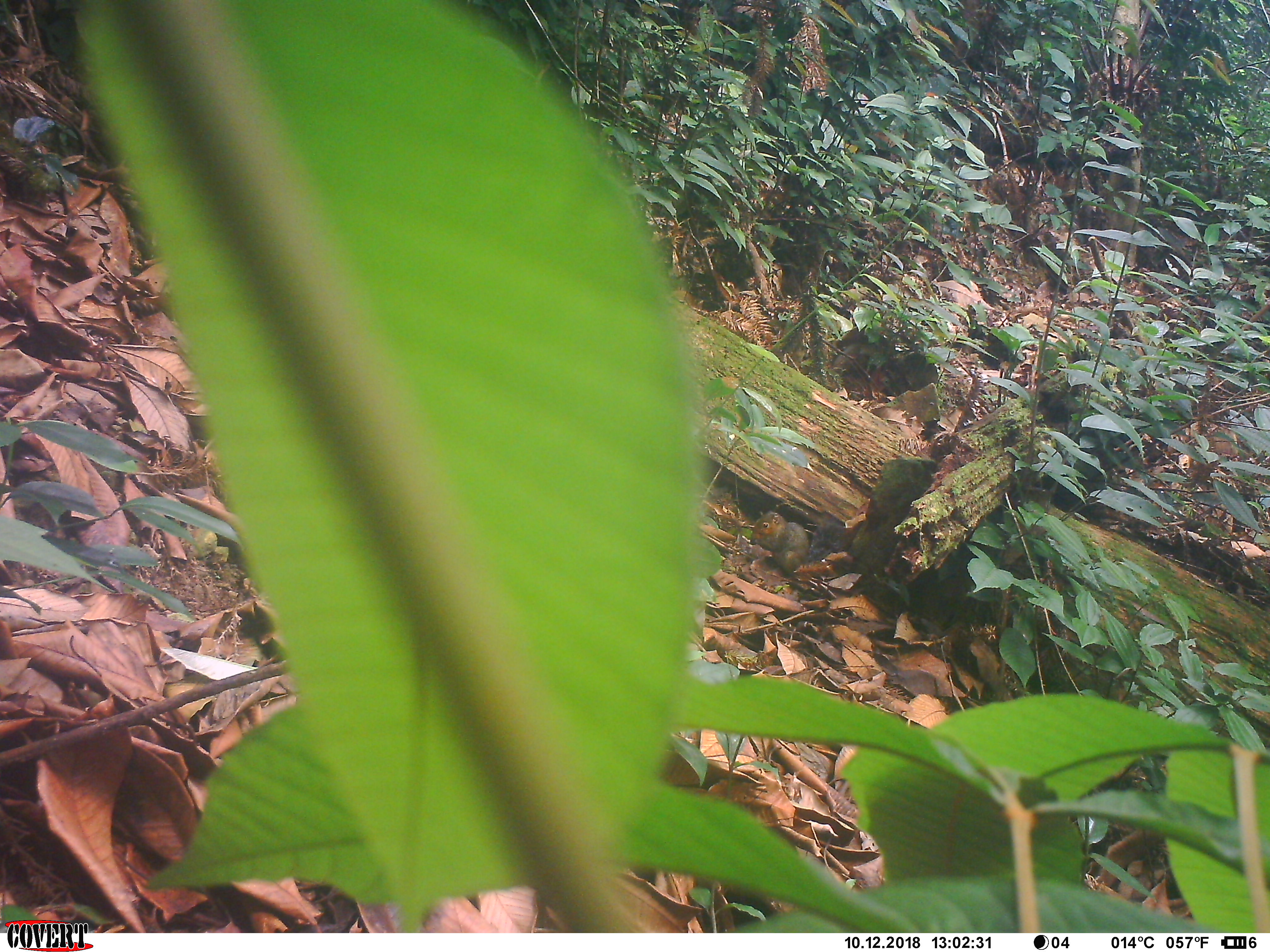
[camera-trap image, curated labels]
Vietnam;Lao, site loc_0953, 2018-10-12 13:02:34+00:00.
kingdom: Animalia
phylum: Chordata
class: Mammalia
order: Rodentia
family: Sciuridae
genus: Dremomys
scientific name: Dremomys rufigenis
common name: red-cheeked squirrel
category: red cheeked squirrel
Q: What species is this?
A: Red cheeked squirrel (red-cheeked squirrel) (Dremomys rufigenis).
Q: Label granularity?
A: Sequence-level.